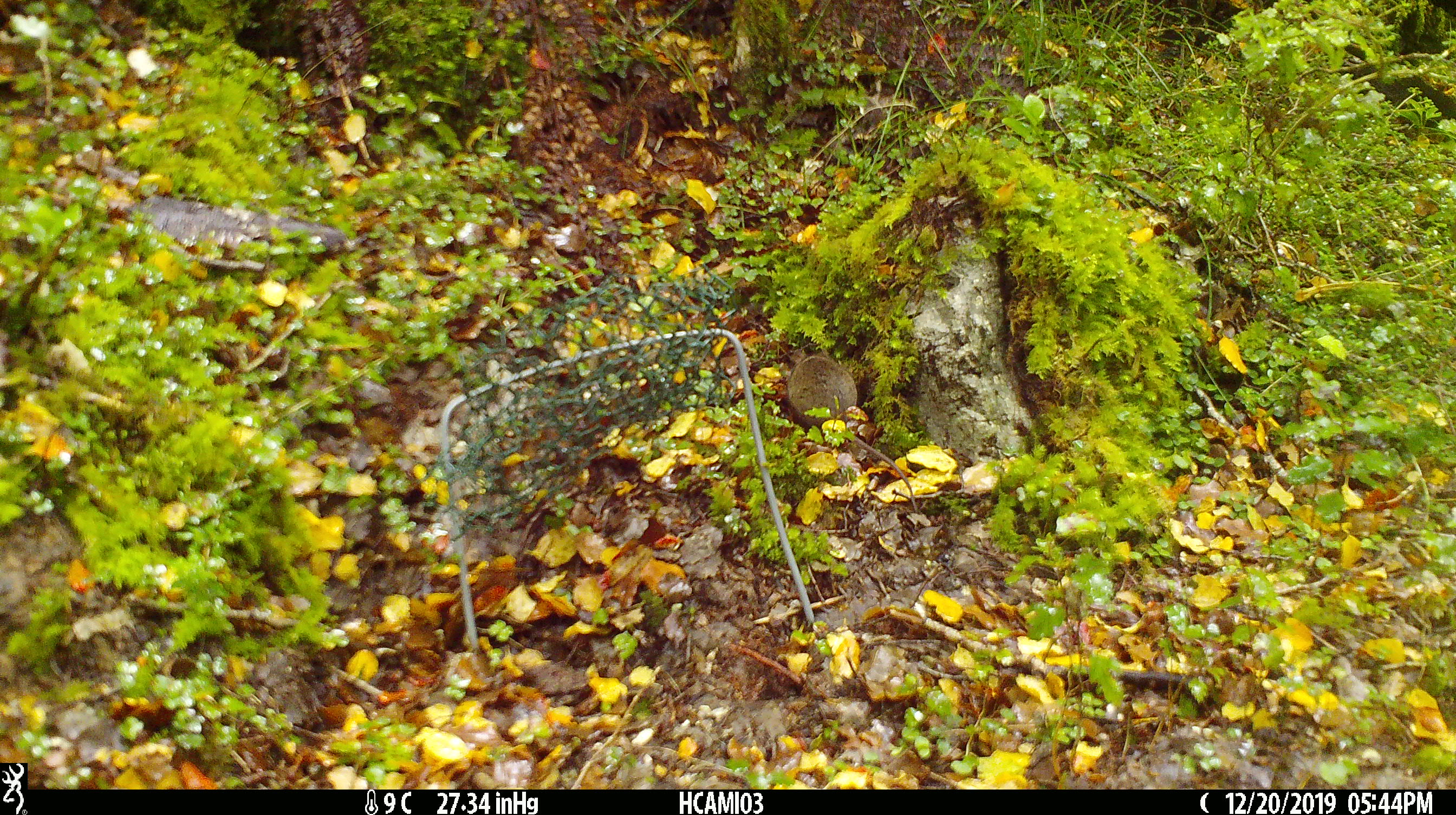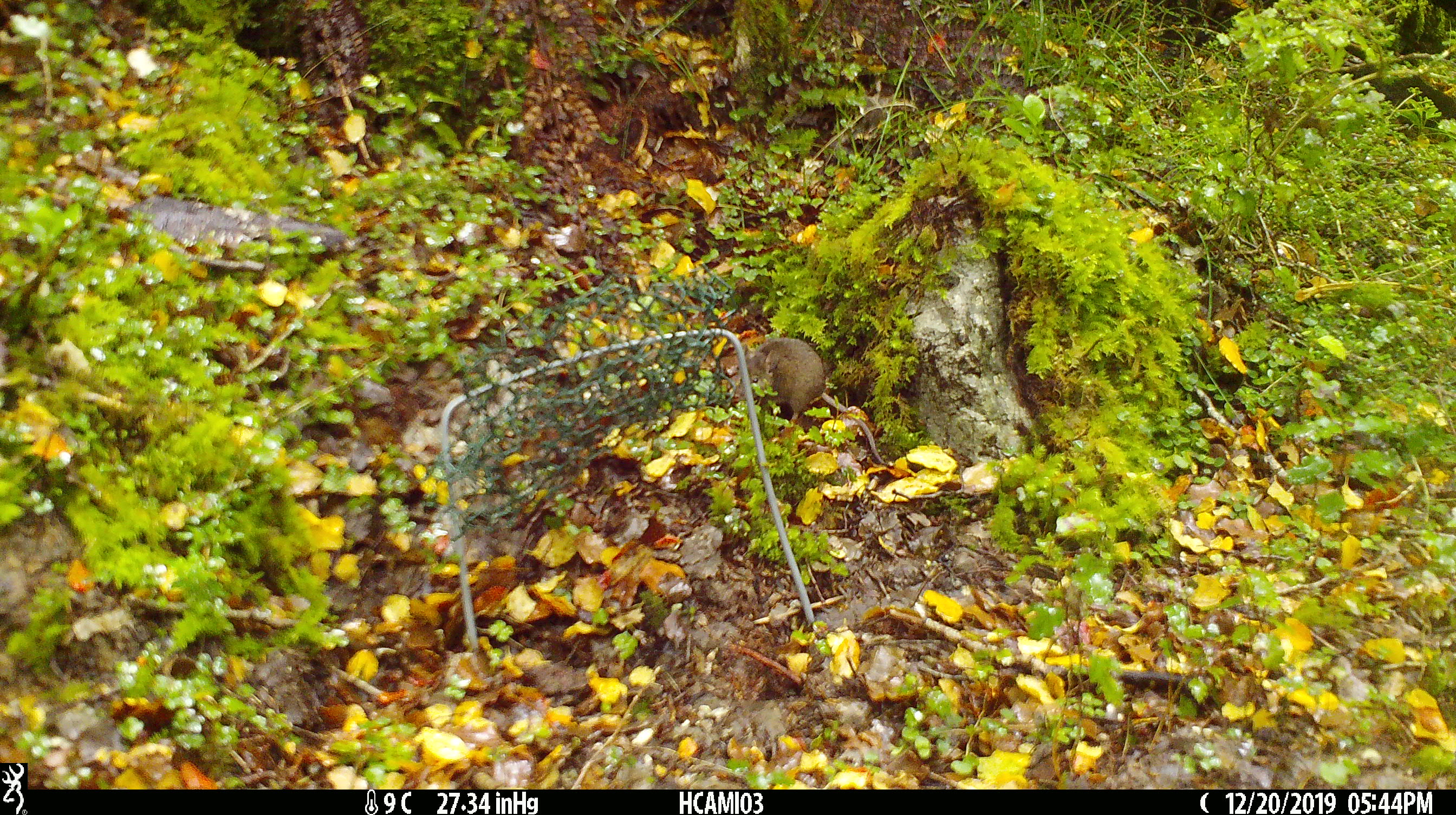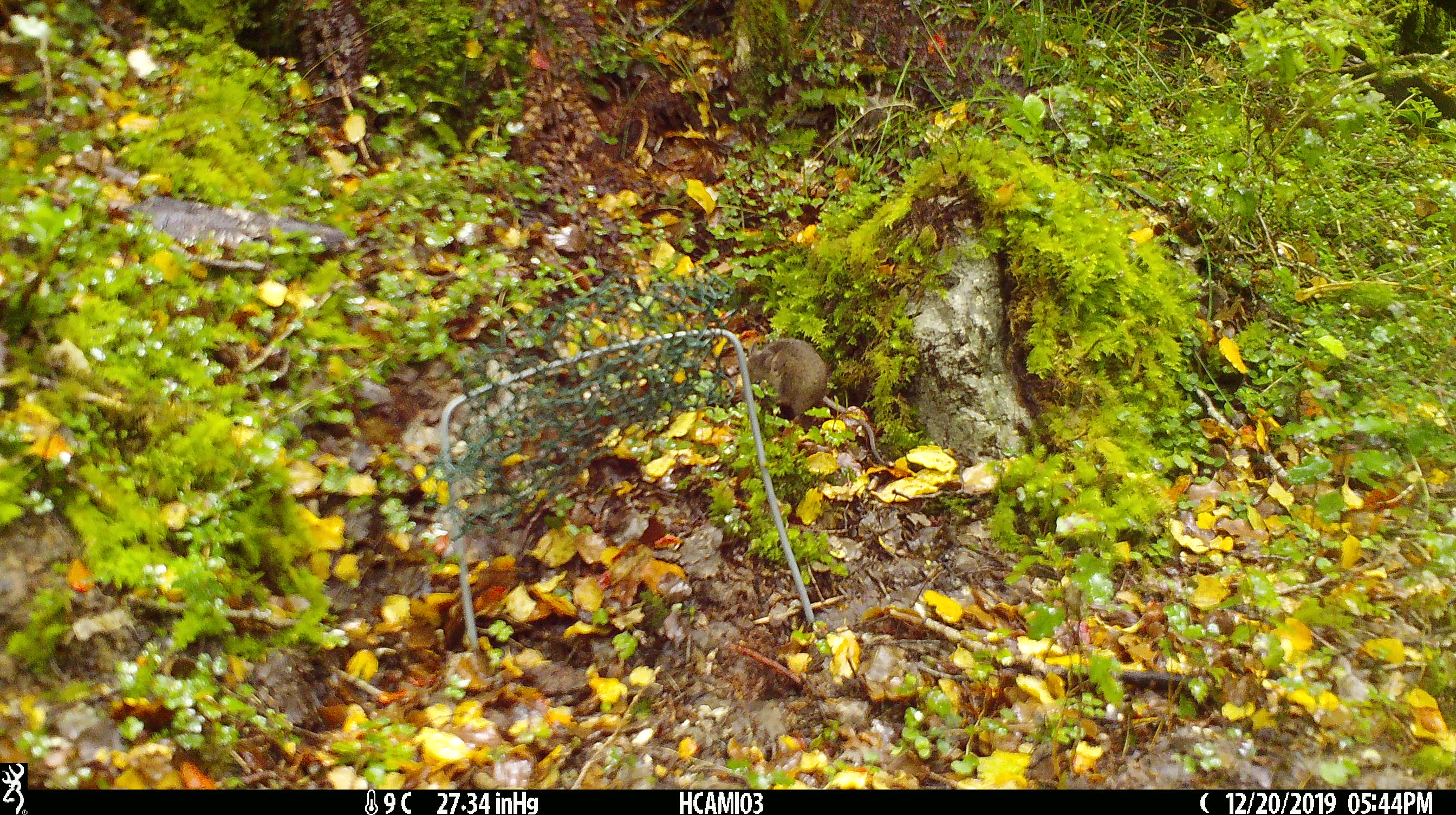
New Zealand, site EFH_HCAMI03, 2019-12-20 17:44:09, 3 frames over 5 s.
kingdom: Animalia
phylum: Chordata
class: Mammalia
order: Rodentia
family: Muridae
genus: Mus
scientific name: Mus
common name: mouse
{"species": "mouse (Mus)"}